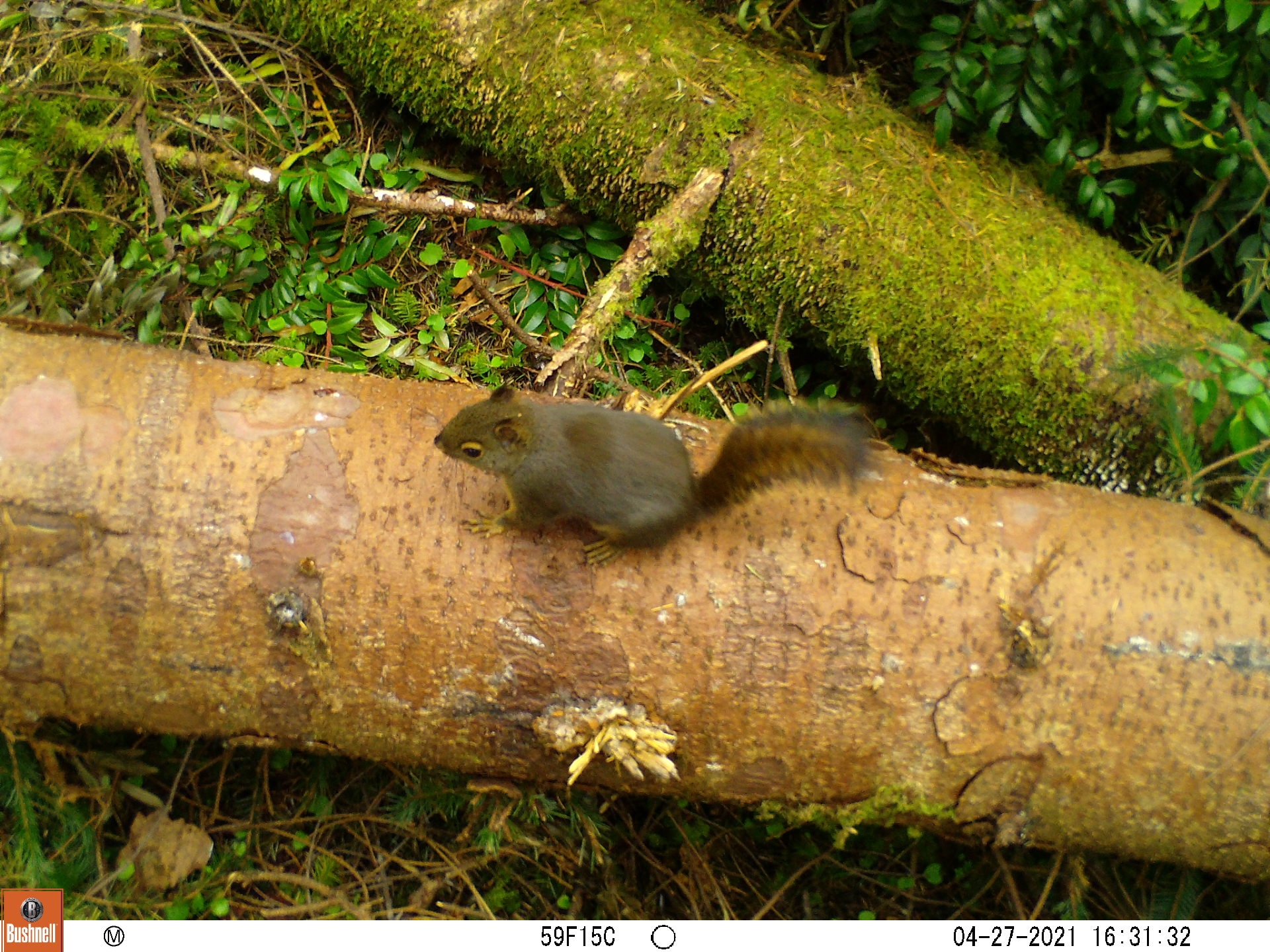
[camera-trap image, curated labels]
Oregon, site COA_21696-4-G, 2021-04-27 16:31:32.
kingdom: Animalia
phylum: Chordata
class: Mammalia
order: Rodentia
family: Sciuridae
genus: Tamiasciurus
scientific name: Tamiasciurus douglasii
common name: douglas squirrel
Douglas squirrel (Tamiasciurus douglasii).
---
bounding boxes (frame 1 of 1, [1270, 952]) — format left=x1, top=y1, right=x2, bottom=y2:
douglas squirrel: left=415, top=363, right=898, bottom=594